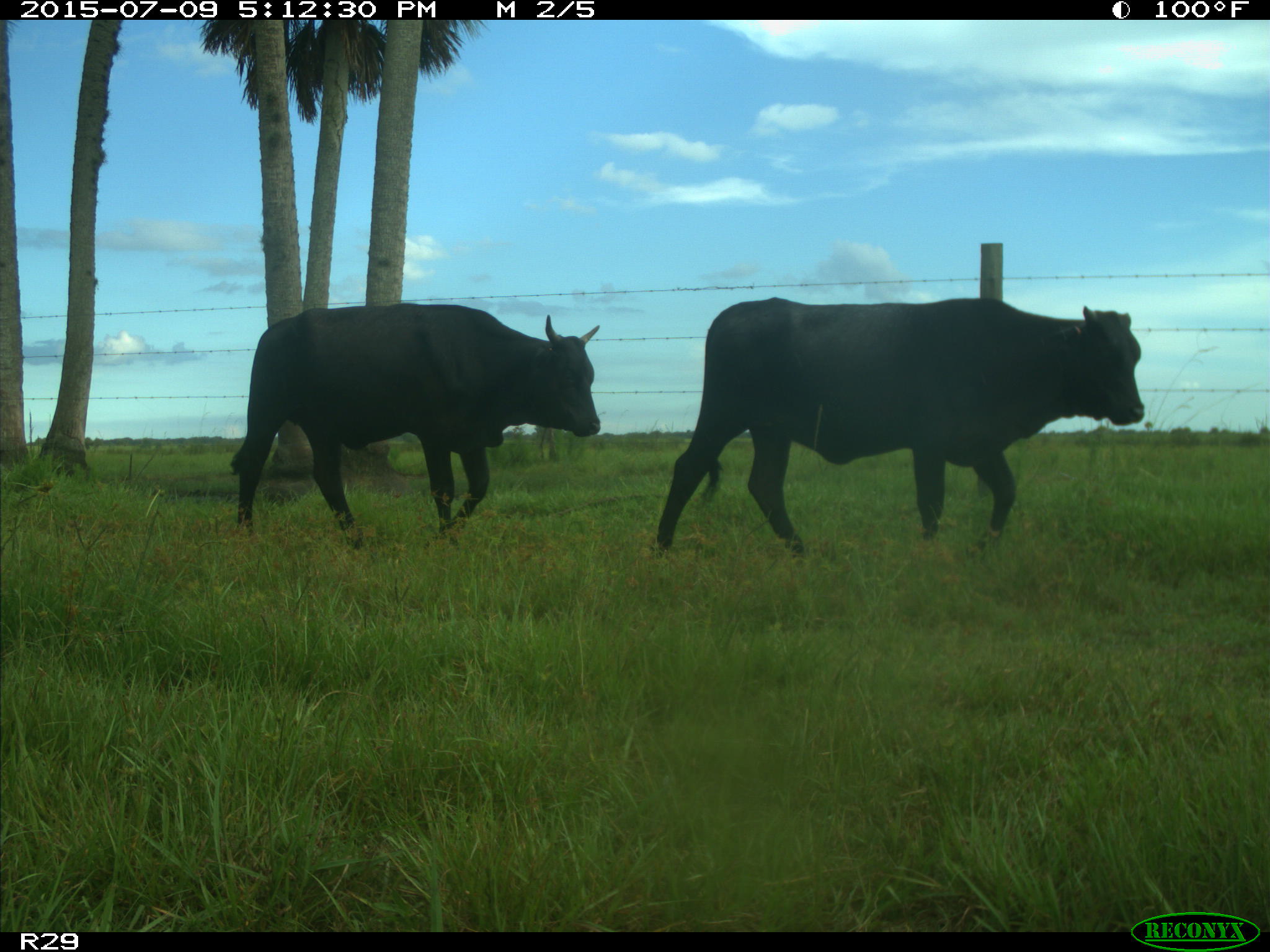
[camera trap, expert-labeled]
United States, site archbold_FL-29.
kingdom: Animalia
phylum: Chordata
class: Mammalia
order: Artiodactyla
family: Bovidae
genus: Bos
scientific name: Bos taurus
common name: domestic cow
Bos taurus (domestic cow).